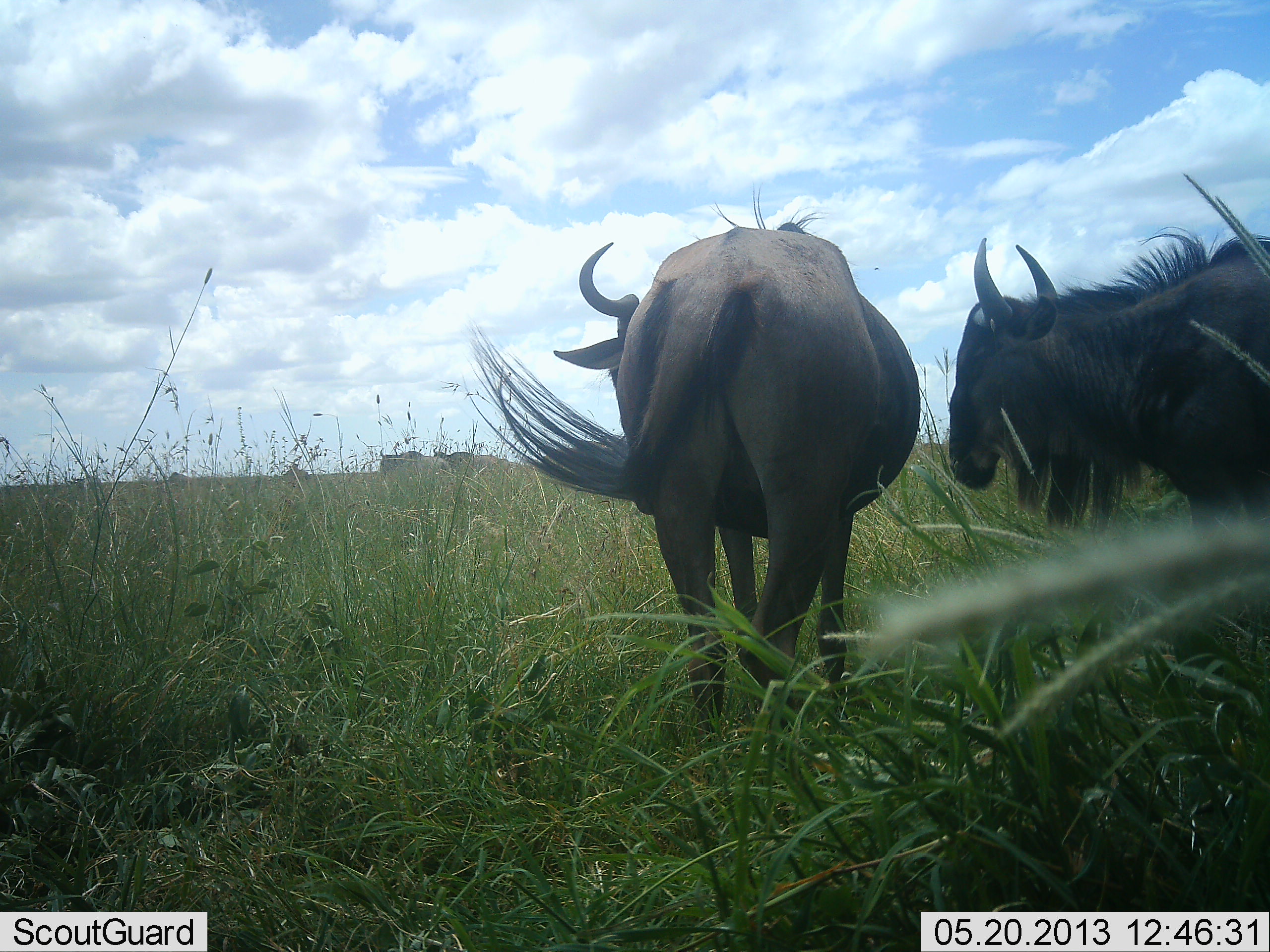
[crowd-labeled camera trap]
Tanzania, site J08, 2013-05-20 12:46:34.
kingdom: Animalia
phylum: Chordata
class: Mammalia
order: Artiodactyla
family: Bovidae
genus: Connochaetes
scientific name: Connochaetes taurinus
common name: blue wildebeest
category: wildebeest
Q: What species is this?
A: Wildebeest (blue wildebeest) (Connochaetes taurinus).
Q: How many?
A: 2.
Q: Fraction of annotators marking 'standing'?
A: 94%.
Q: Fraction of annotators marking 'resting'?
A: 0%.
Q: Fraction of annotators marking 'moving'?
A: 6%.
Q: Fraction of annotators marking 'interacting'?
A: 0%.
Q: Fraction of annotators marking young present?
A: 0%.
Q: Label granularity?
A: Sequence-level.